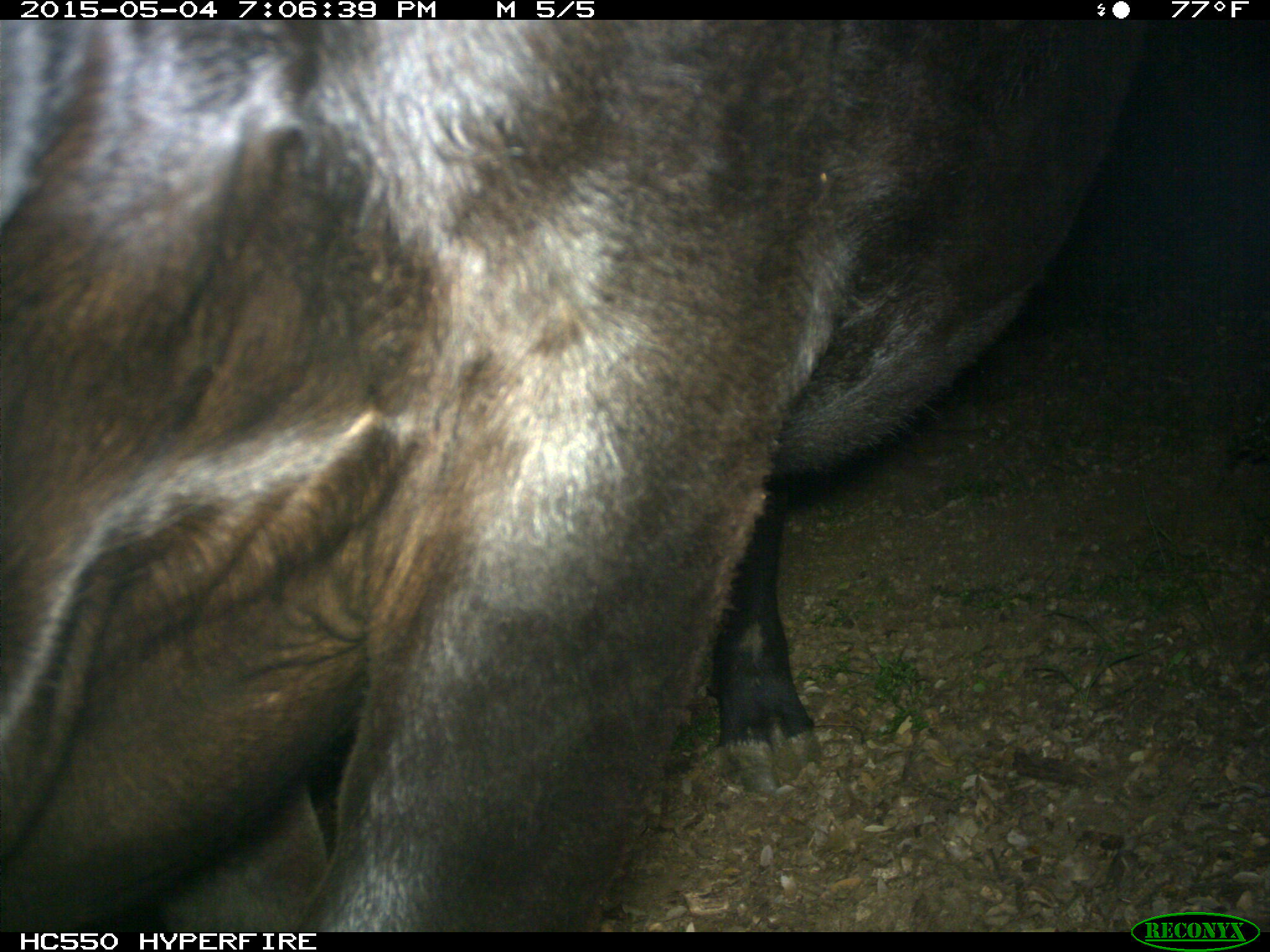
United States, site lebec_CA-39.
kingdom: Animalia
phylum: Chordata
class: Mammalia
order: Artiodactyla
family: Bovidae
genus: Bos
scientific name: Bos taurus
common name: domestic cow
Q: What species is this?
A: Bos taurus (domestic cow).